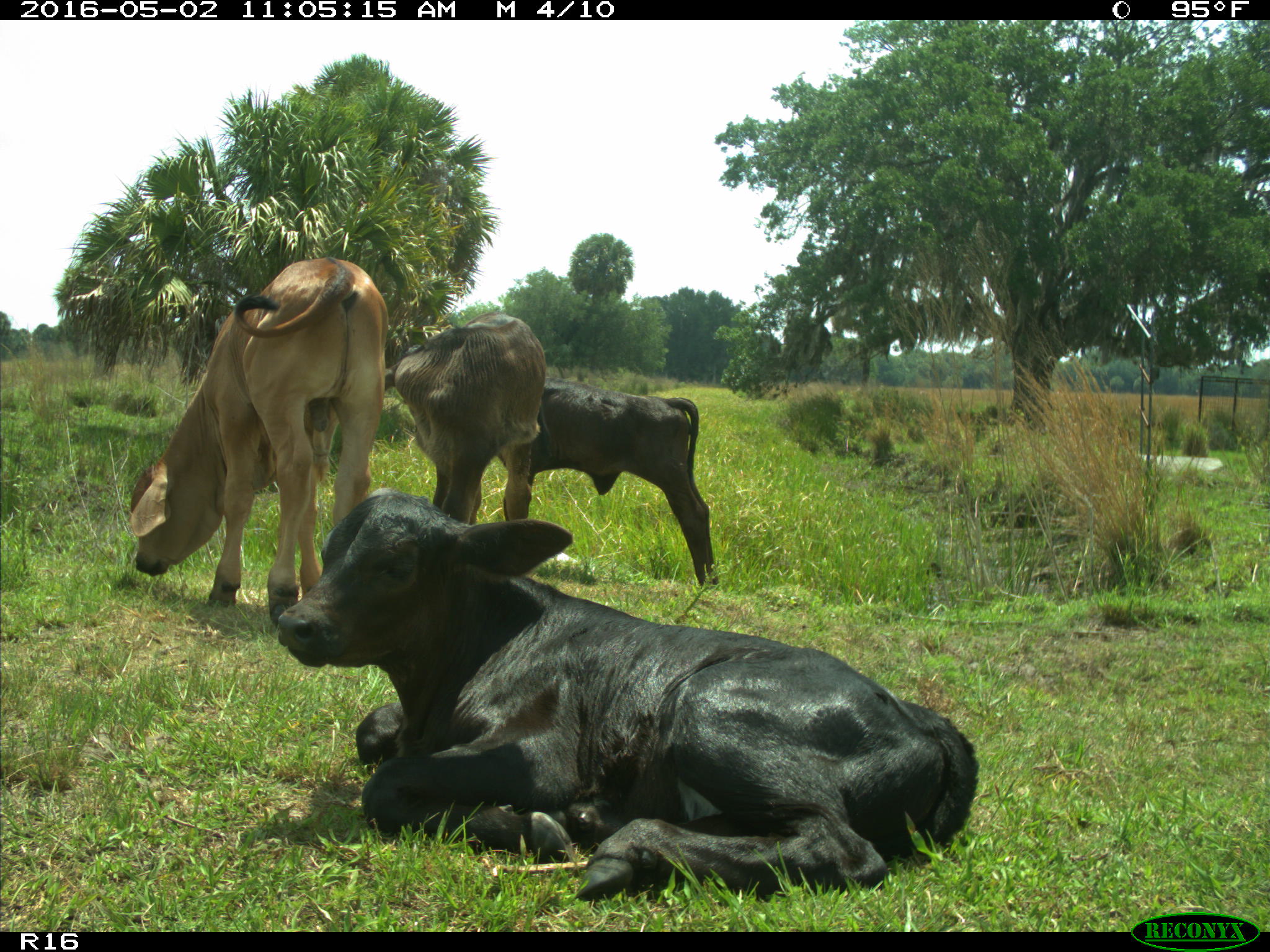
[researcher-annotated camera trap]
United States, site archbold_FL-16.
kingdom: Animalia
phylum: Chordata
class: Mammalia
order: Artiodactyla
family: Bovidae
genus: Bos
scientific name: Bos taurus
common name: domestic cow